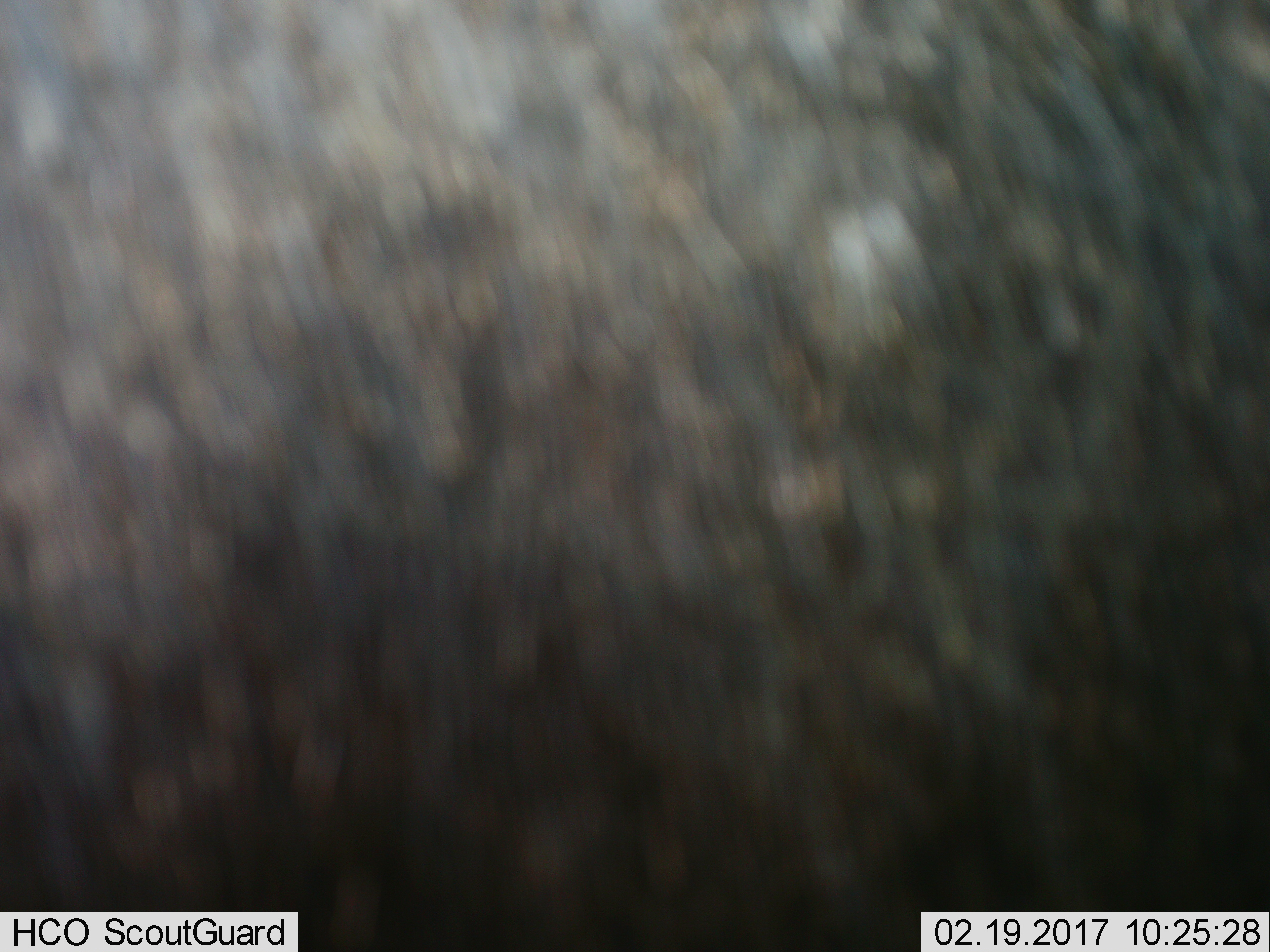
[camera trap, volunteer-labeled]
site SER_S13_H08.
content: unidentified animal